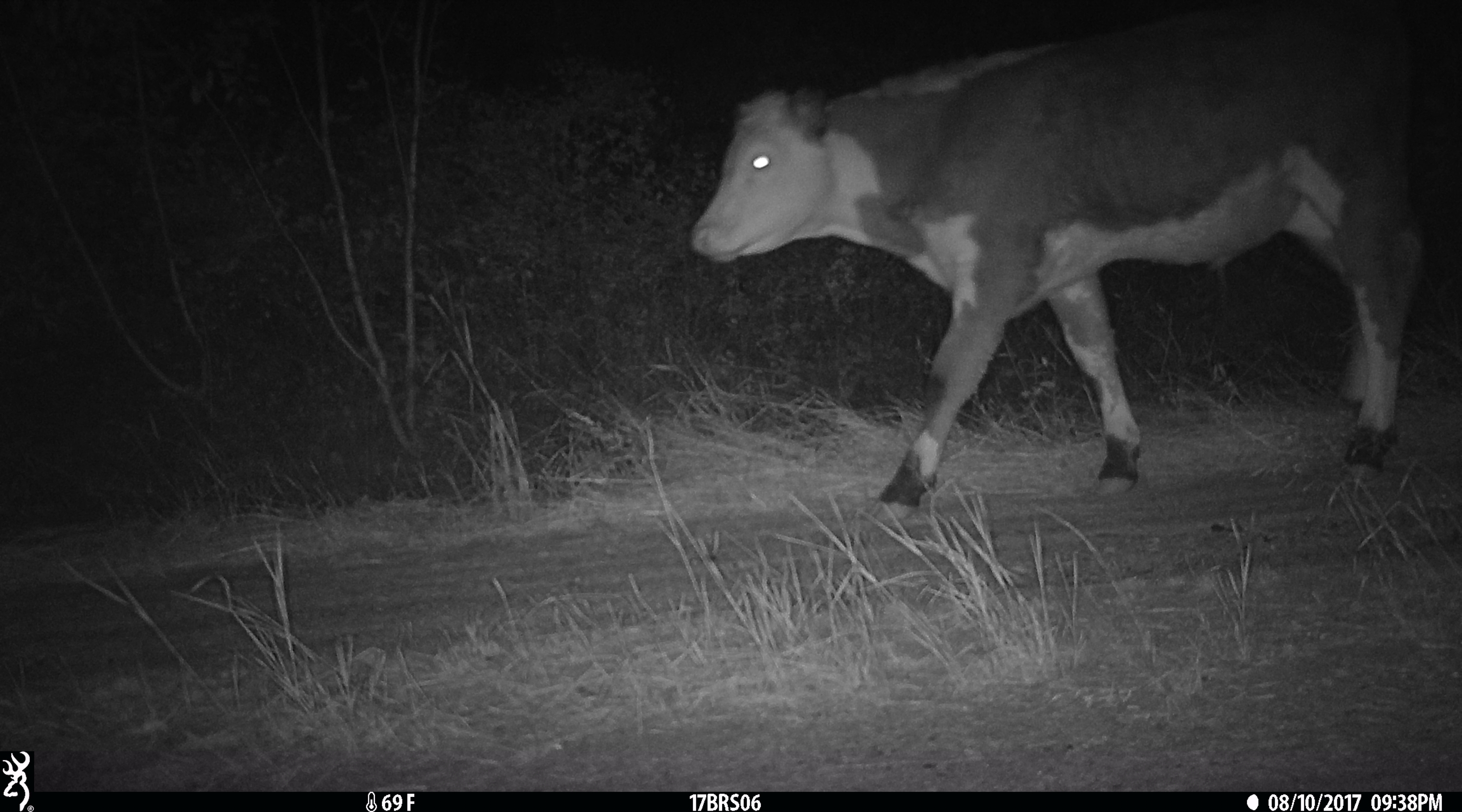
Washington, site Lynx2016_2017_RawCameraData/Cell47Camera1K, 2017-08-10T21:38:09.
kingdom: Animalia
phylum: Chordata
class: Mammalia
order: Artiodactyla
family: Bovidae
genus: Bos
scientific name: Bos taurus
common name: domestic cattle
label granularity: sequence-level